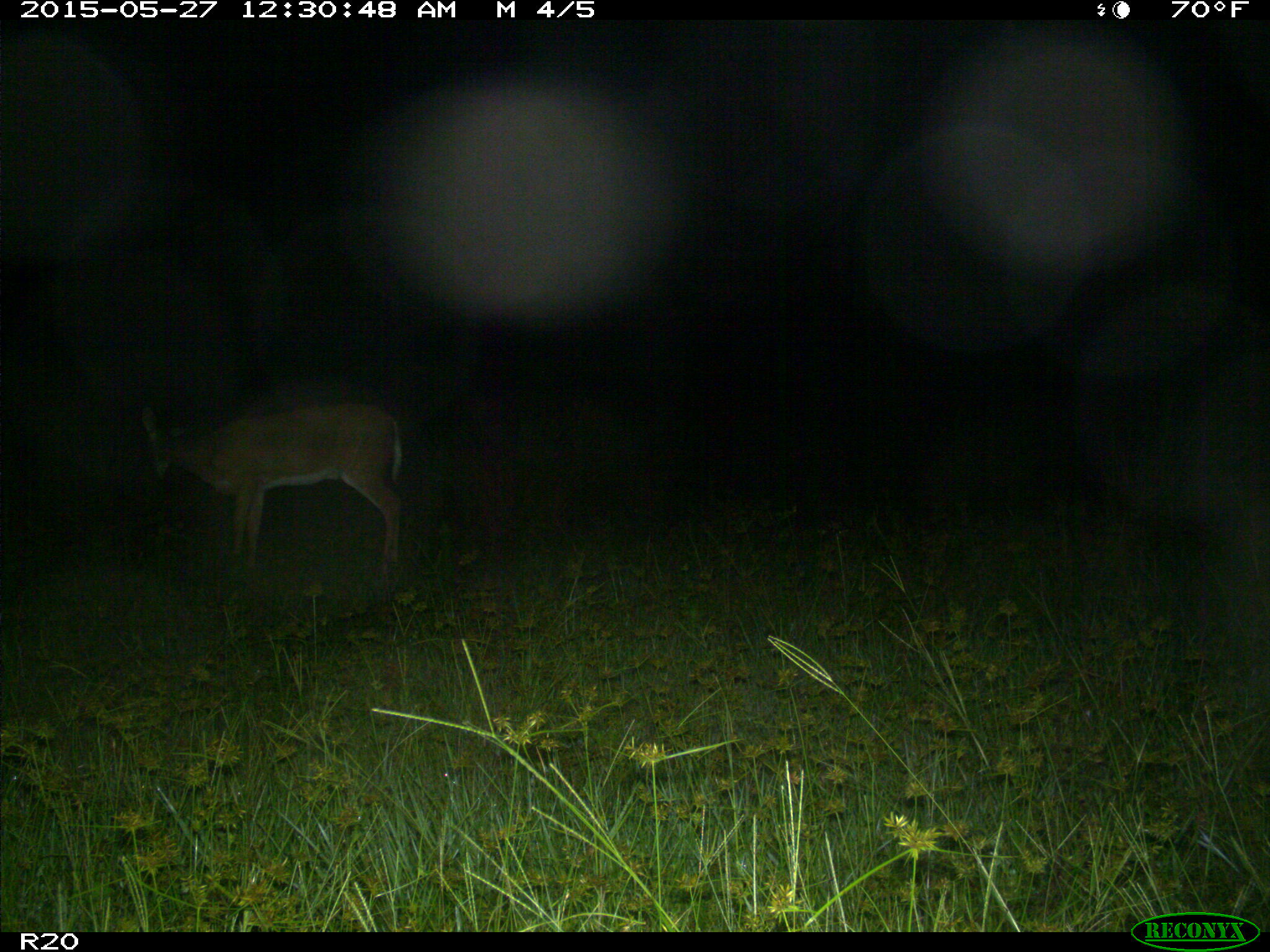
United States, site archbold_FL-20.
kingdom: Animalia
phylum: Chordata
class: Mammalia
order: Artiodactyla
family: Cervidae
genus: Odocoileus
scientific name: Odocoileus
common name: deer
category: unidentified deer